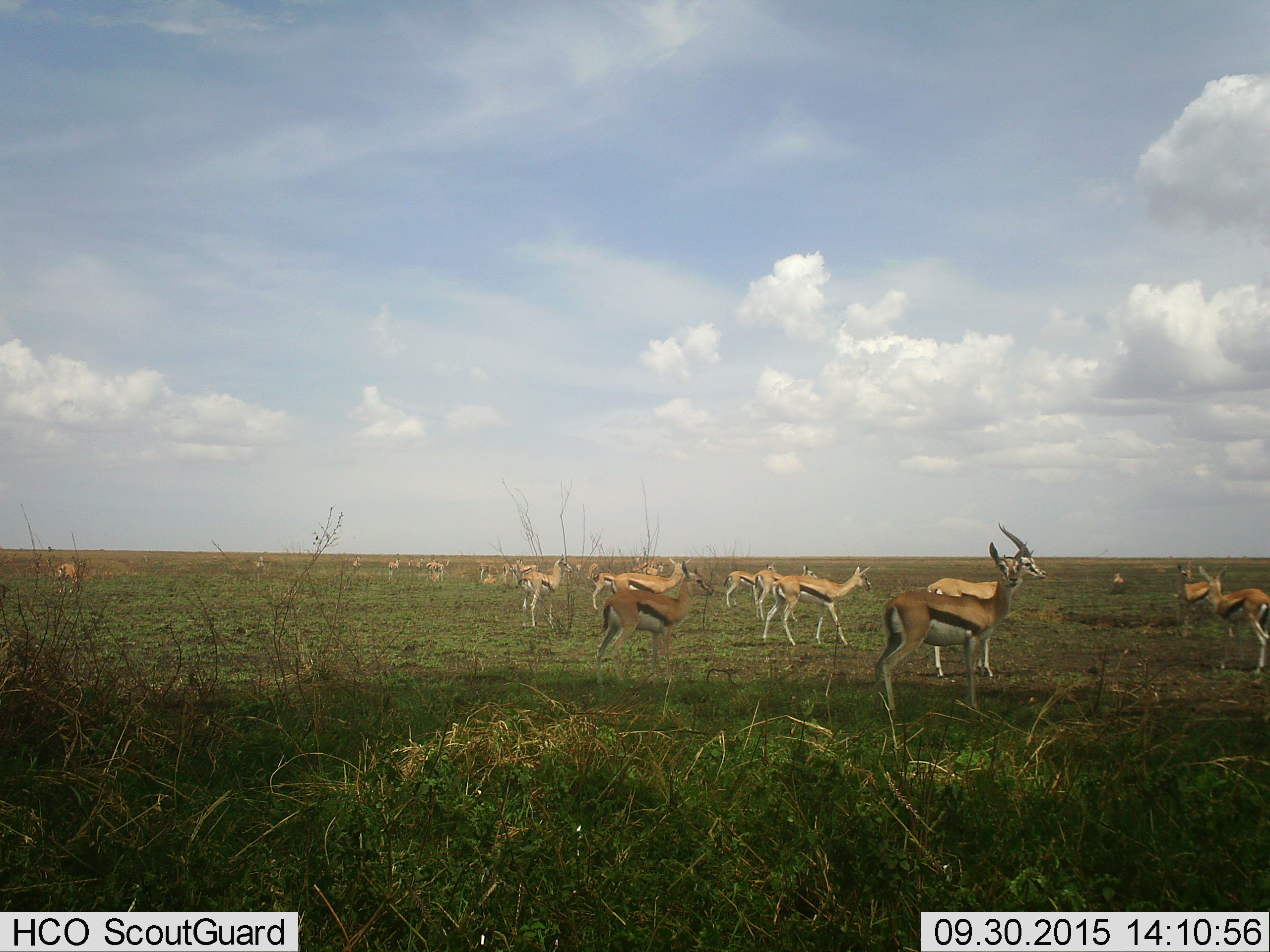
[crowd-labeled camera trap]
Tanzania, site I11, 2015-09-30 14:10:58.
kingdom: Animalia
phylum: Chordata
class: Mammalia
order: Artiodactyla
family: Bovidae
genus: Eudorcas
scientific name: Eudorcas thomsonii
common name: thomson's gazelle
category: gazellethomsons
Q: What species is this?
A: Gazellethomsons (thomson's gazelle) (Eudorcas thomsonii).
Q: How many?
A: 11-50.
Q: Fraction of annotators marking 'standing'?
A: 100%.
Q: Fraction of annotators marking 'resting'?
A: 38%.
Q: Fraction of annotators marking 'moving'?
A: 25%.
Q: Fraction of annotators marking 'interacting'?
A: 25%.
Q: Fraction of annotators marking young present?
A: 0%.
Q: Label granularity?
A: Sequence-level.